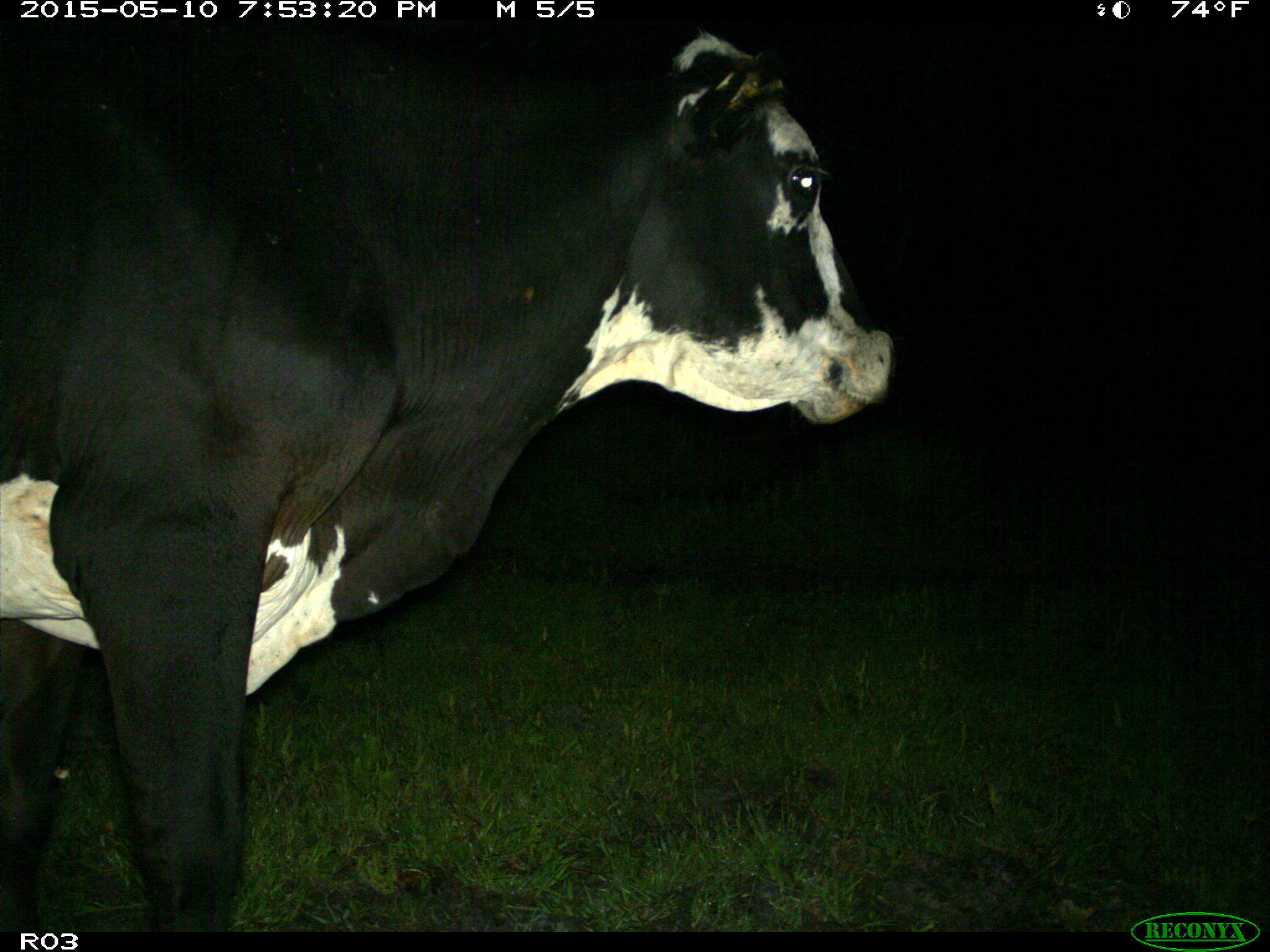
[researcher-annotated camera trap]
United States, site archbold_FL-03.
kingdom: Animalia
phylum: Chordata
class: Mammalia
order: Artiodactyla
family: Bovidae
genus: Bos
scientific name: Bos taurus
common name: domestic cow